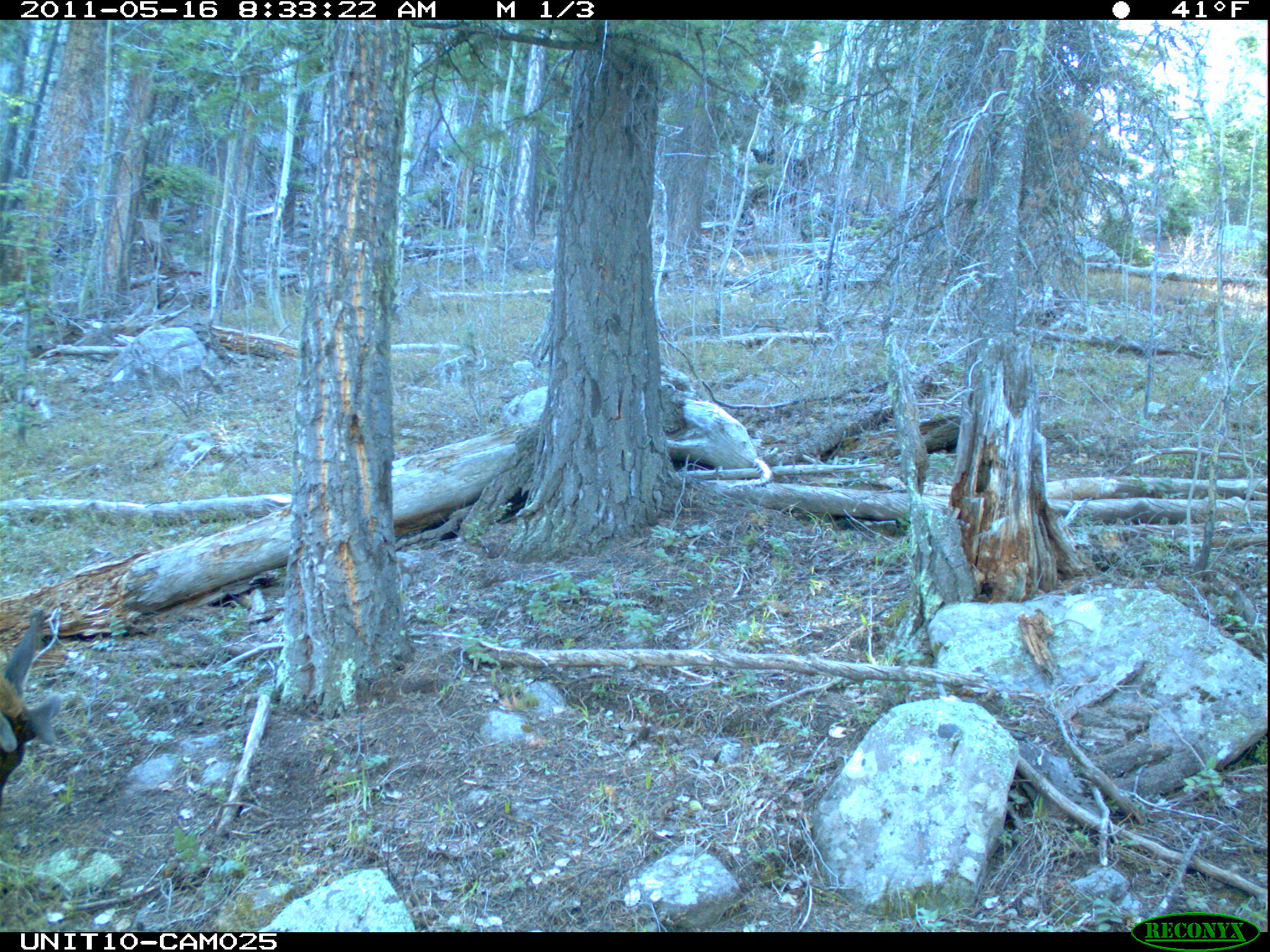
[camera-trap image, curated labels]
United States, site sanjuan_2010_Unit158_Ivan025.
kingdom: Animalia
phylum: Chordata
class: Mammalia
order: Artiodactyla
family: Cervidae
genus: Cervus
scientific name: Cervus elaphus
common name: red deer